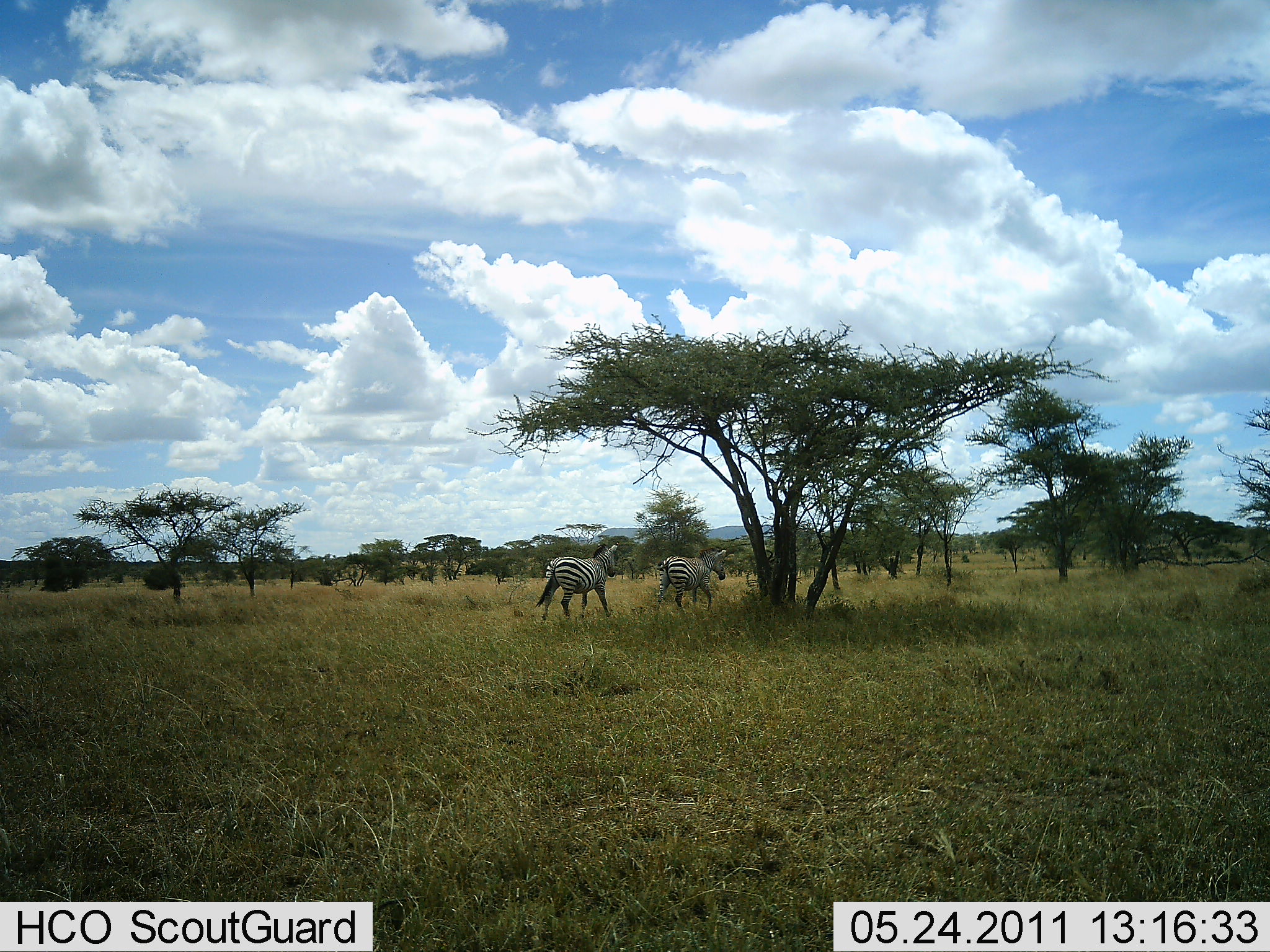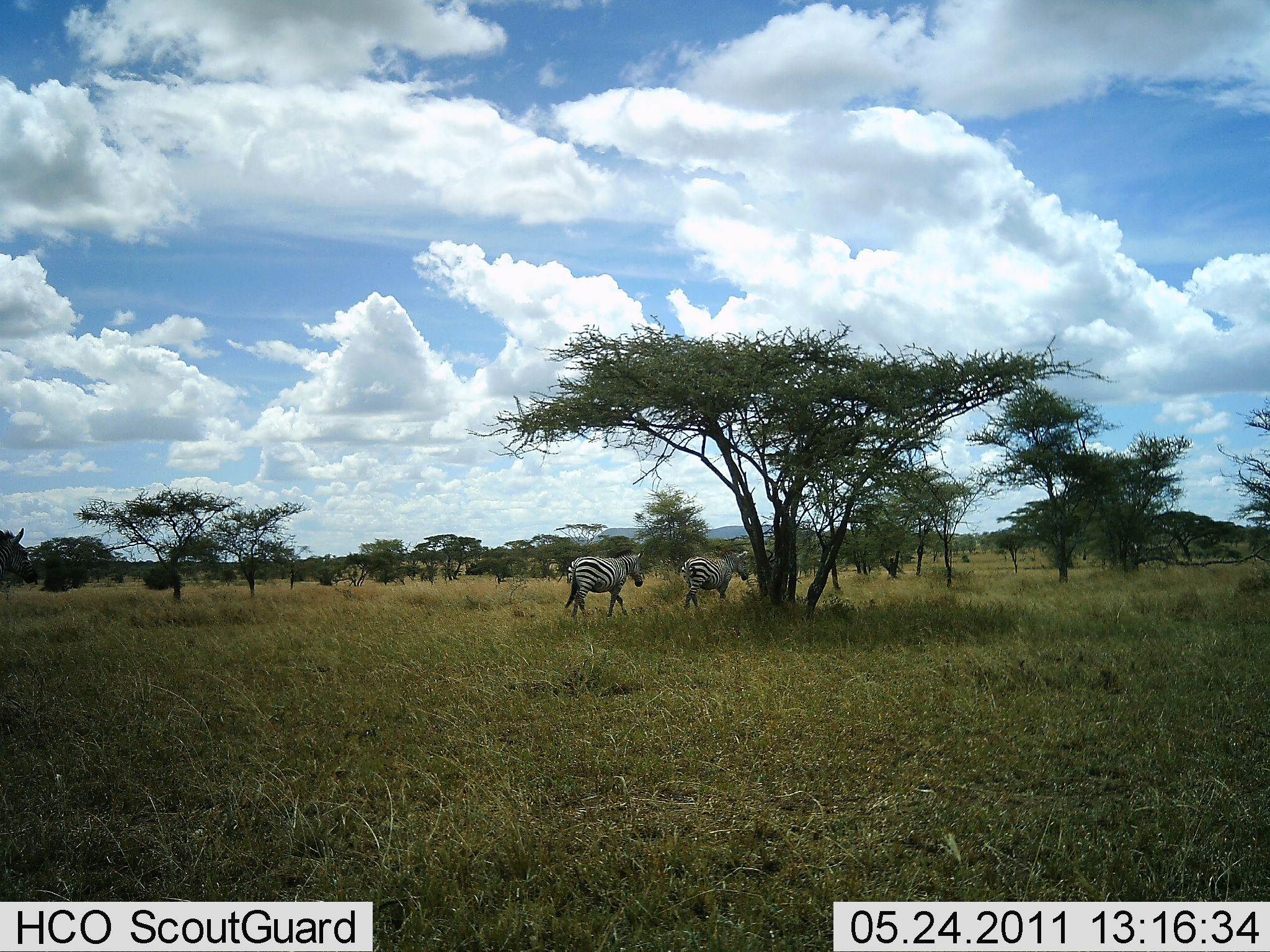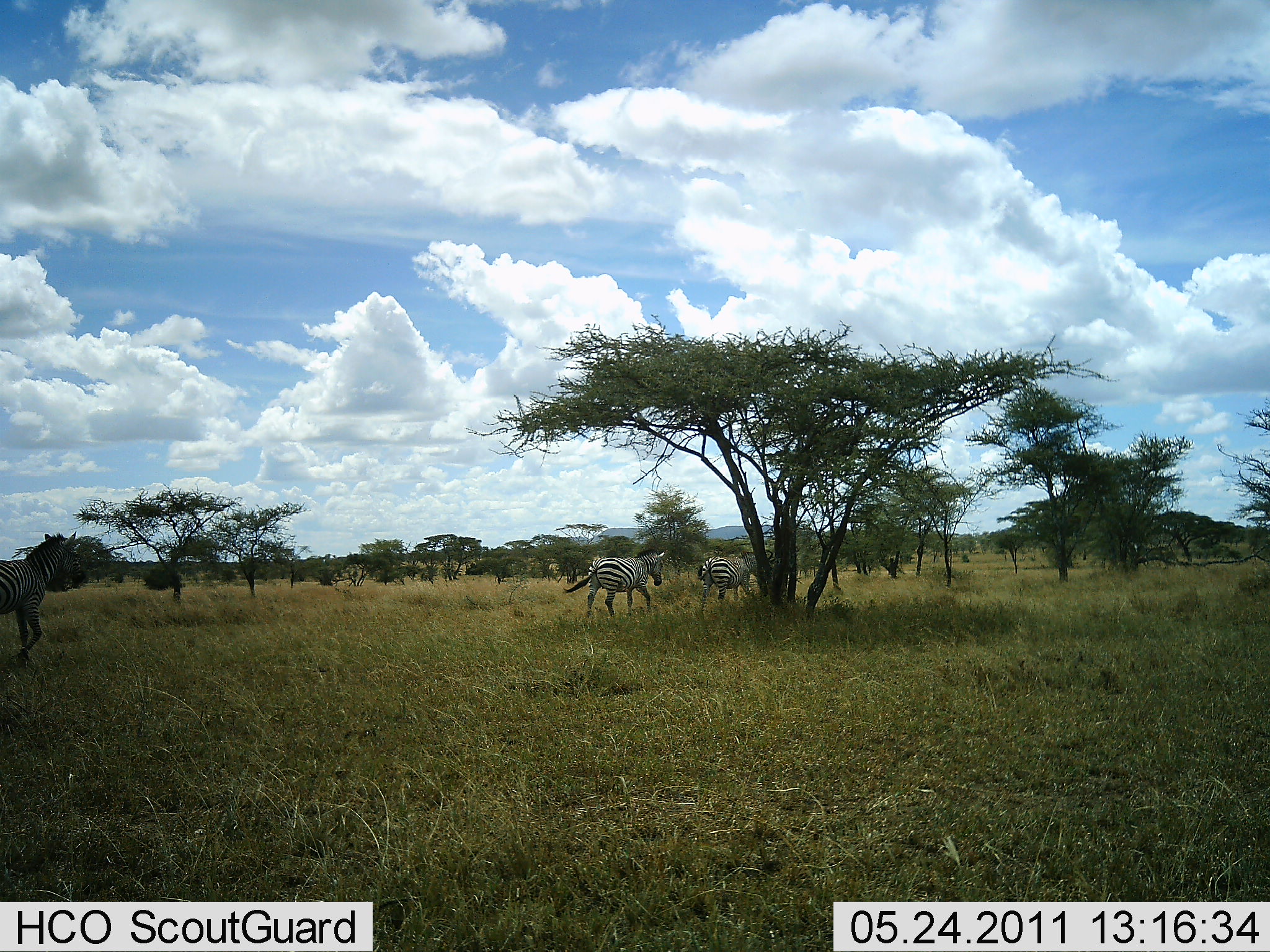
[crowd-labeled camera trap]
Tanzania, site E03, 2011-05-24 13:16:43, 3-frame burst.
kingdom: Animalia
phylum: Chordata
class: Mammalia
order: Perissodactyla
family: Equidae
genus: Equus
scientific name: Equus quagga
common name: plains zebra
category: zebra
Zebra (plains zebra) (Equus quagga), count 3. Behavior (volunteer vote fractions): standing 0%, resting 0%, moving 100%, interacting 0%. Young present (vote fraction): 0%. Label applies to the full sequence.